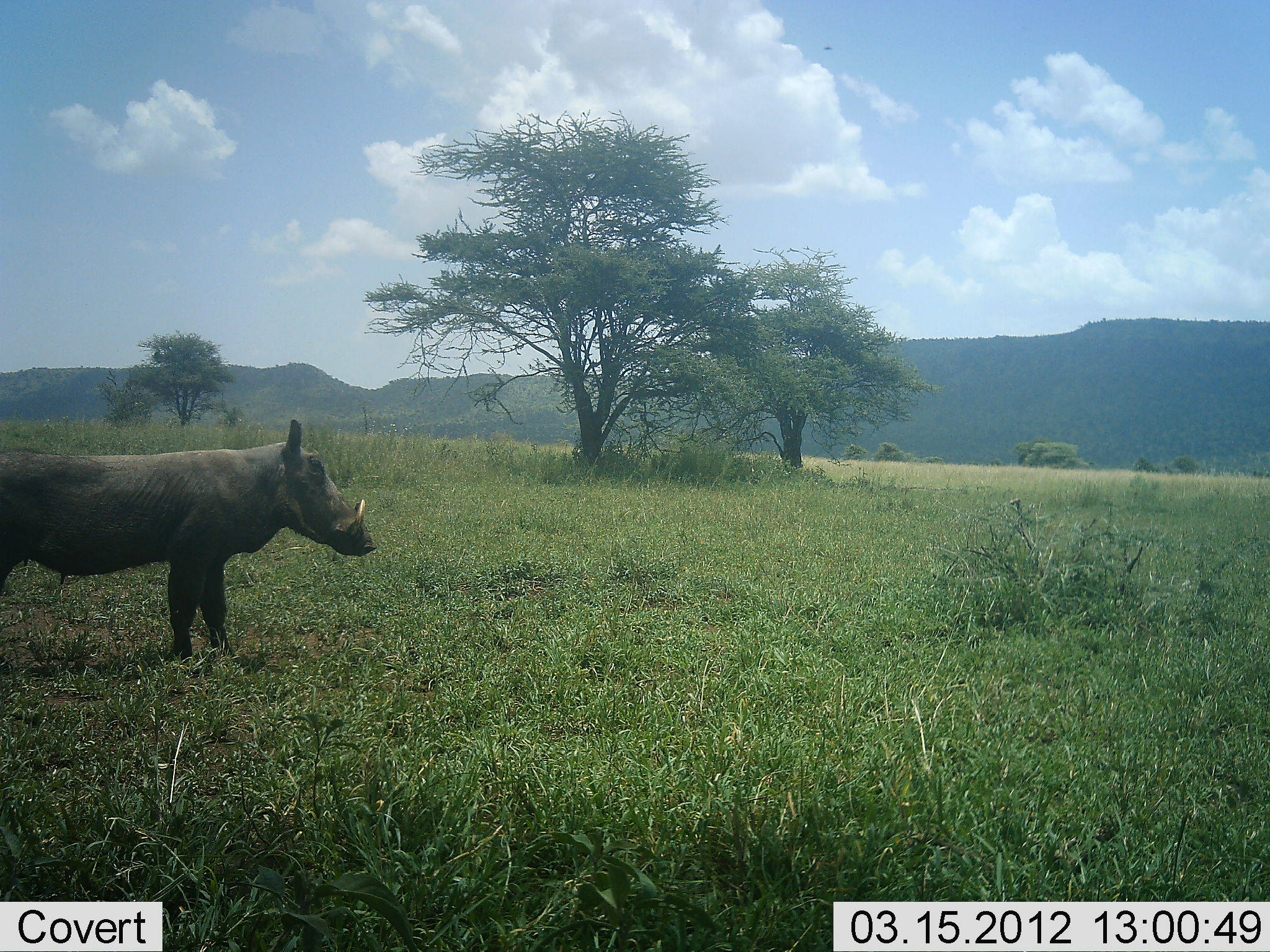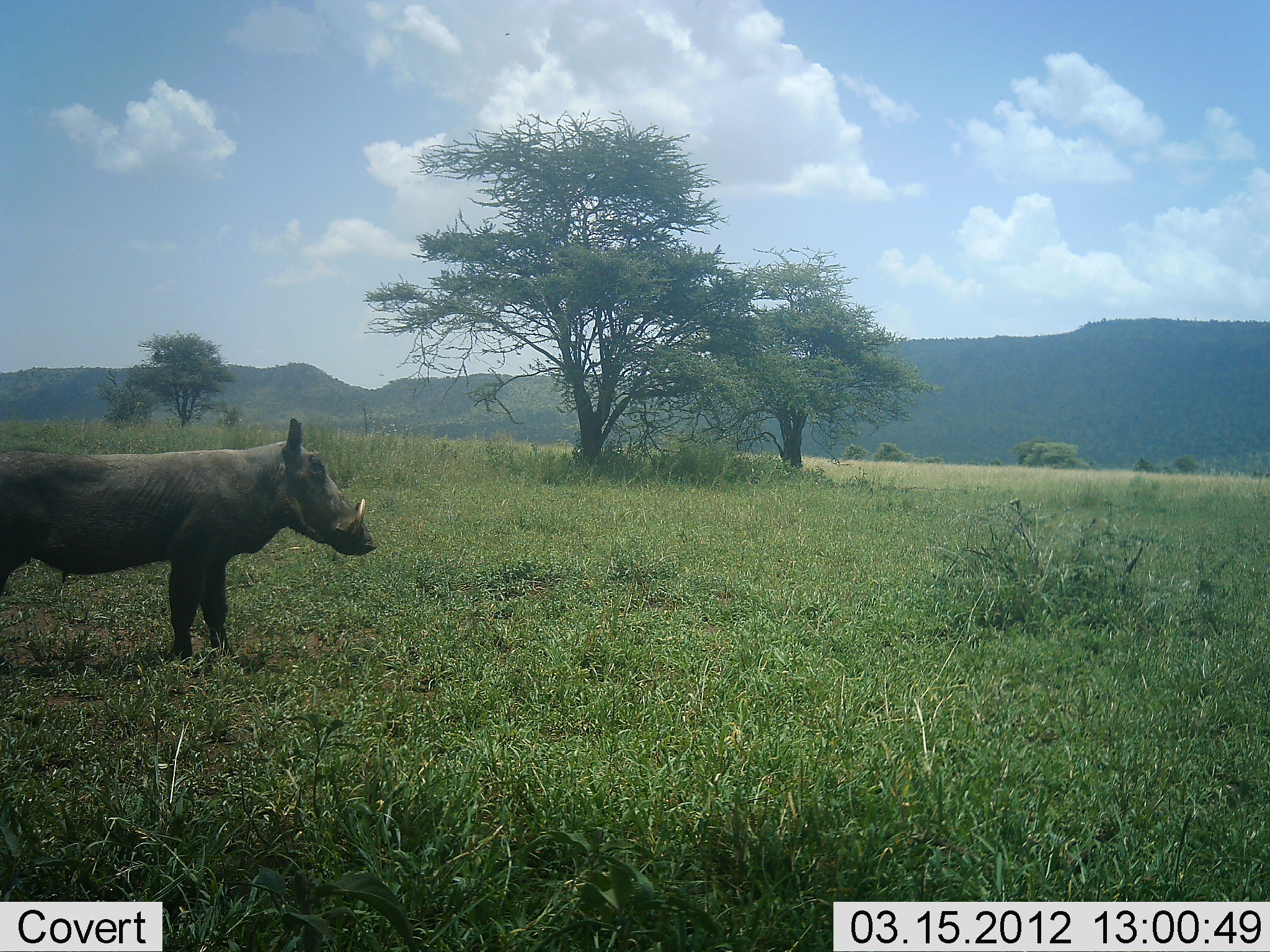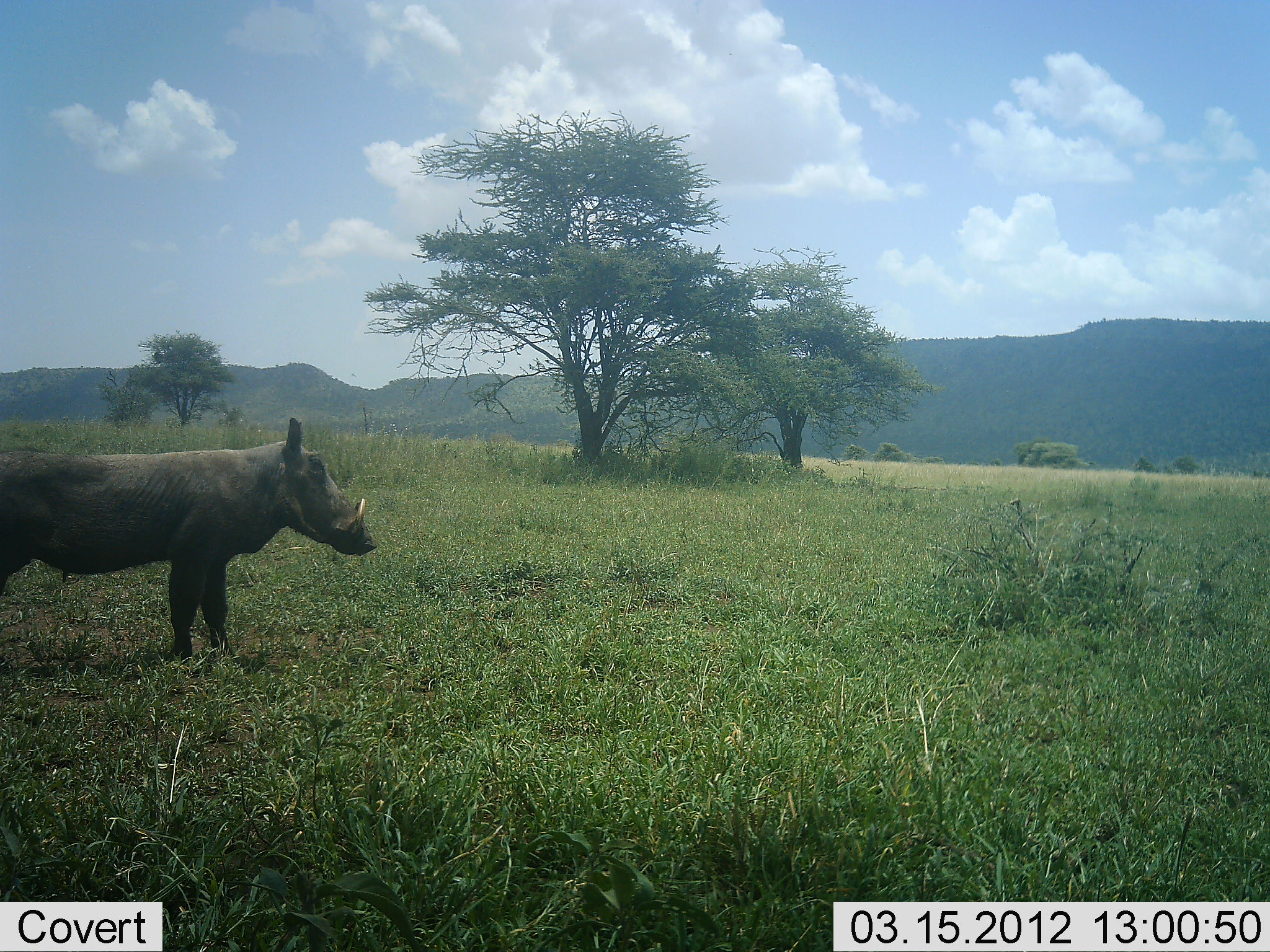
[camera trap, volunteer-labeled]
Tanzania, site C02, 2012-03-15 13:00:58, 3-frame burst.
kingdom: Animalia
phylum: Chordata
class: Mammalia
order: Artiodactyla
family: Suidae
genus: Phacochoerus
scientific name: Phacochoerus africanus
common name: warthog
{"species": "warthog (Phacochoerus africanus)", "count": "1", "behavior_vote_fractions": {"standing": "100%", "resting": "7%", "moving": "0%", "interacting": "0%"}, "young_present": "0%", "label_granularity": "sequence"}